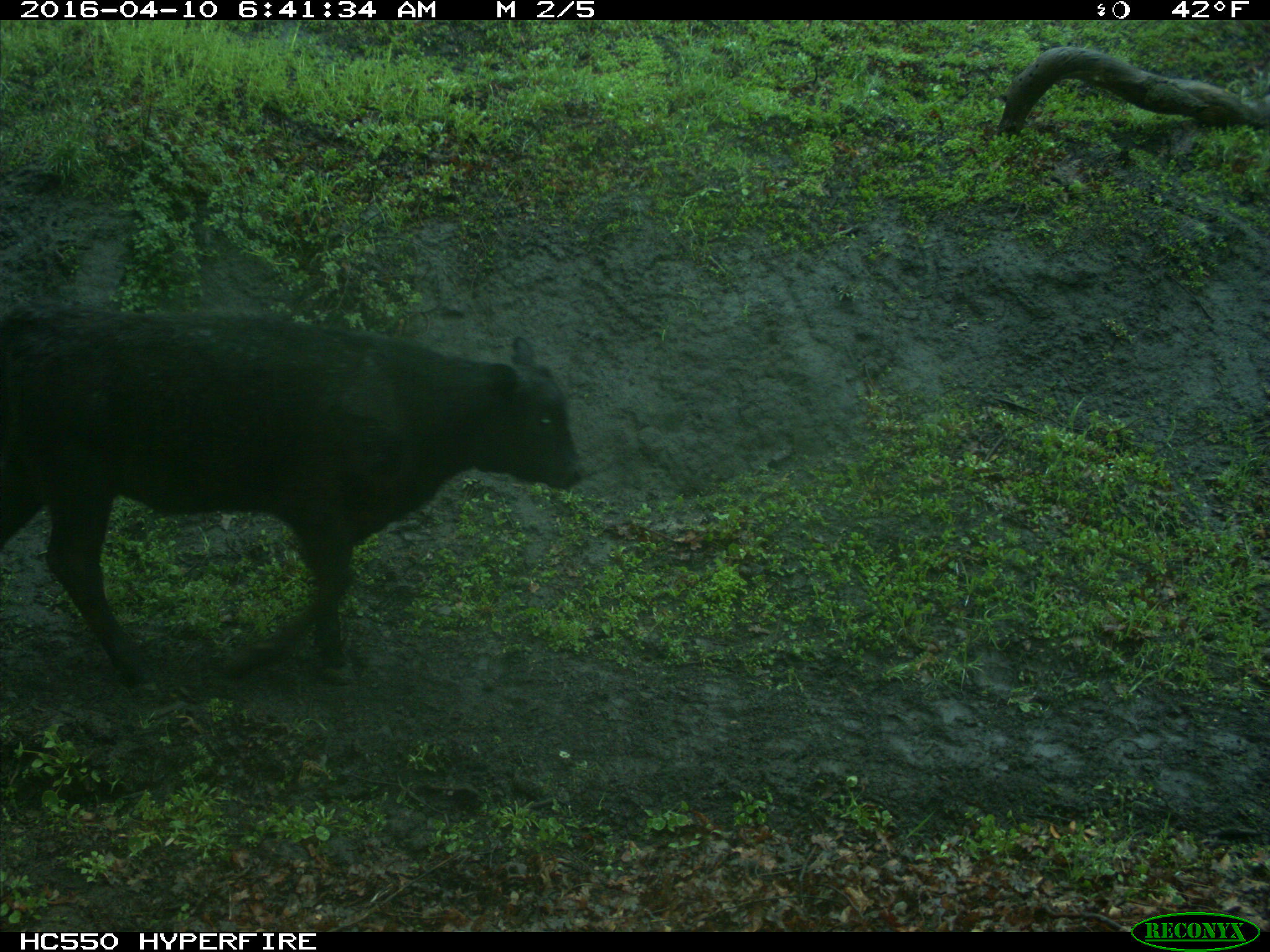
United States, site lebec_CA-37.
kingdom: Animalia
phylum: Chordata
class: Mammalia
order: Artiodactyla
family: Bovidae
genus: Bos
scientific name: Bos taurus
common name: domestic cow